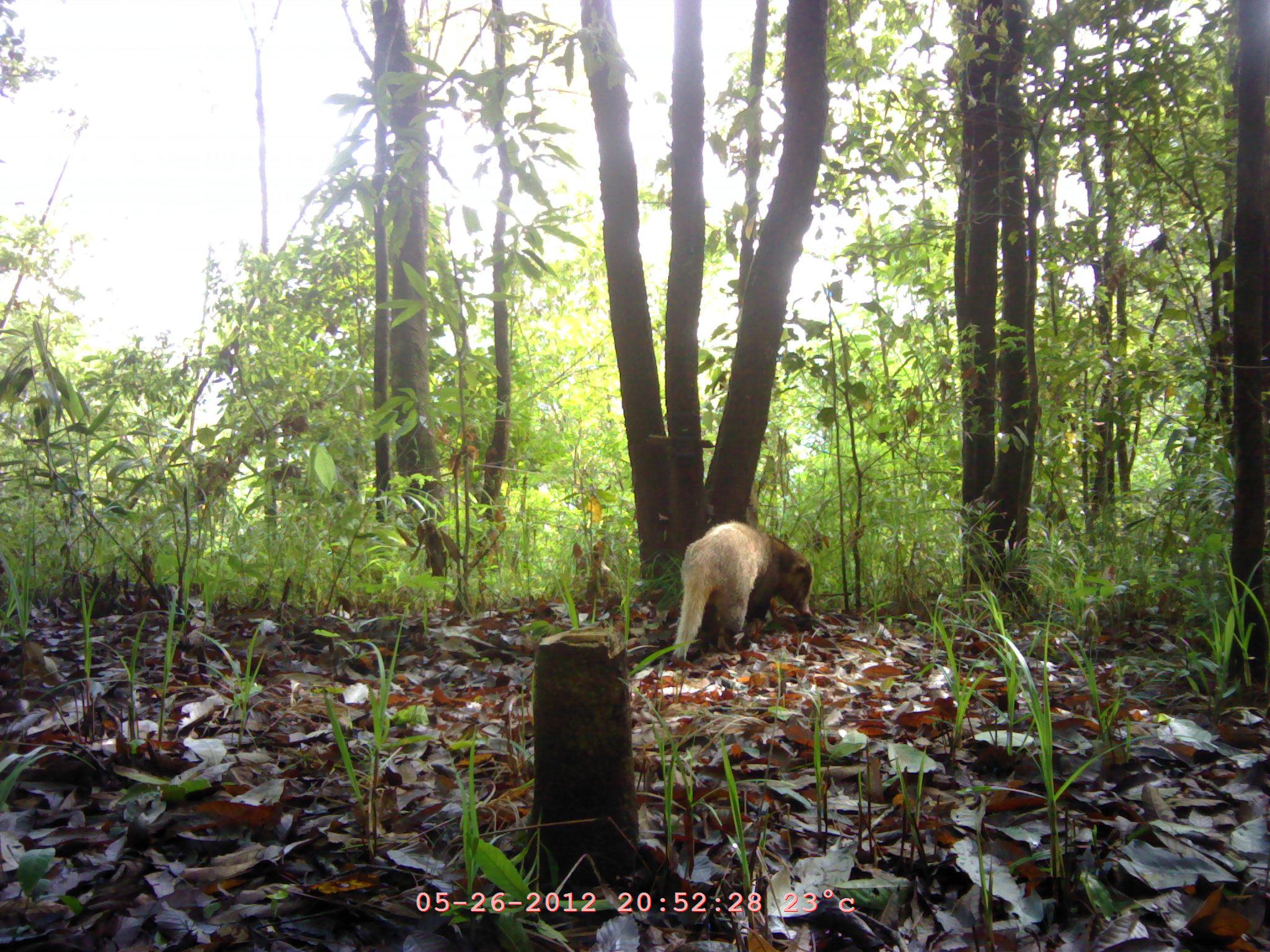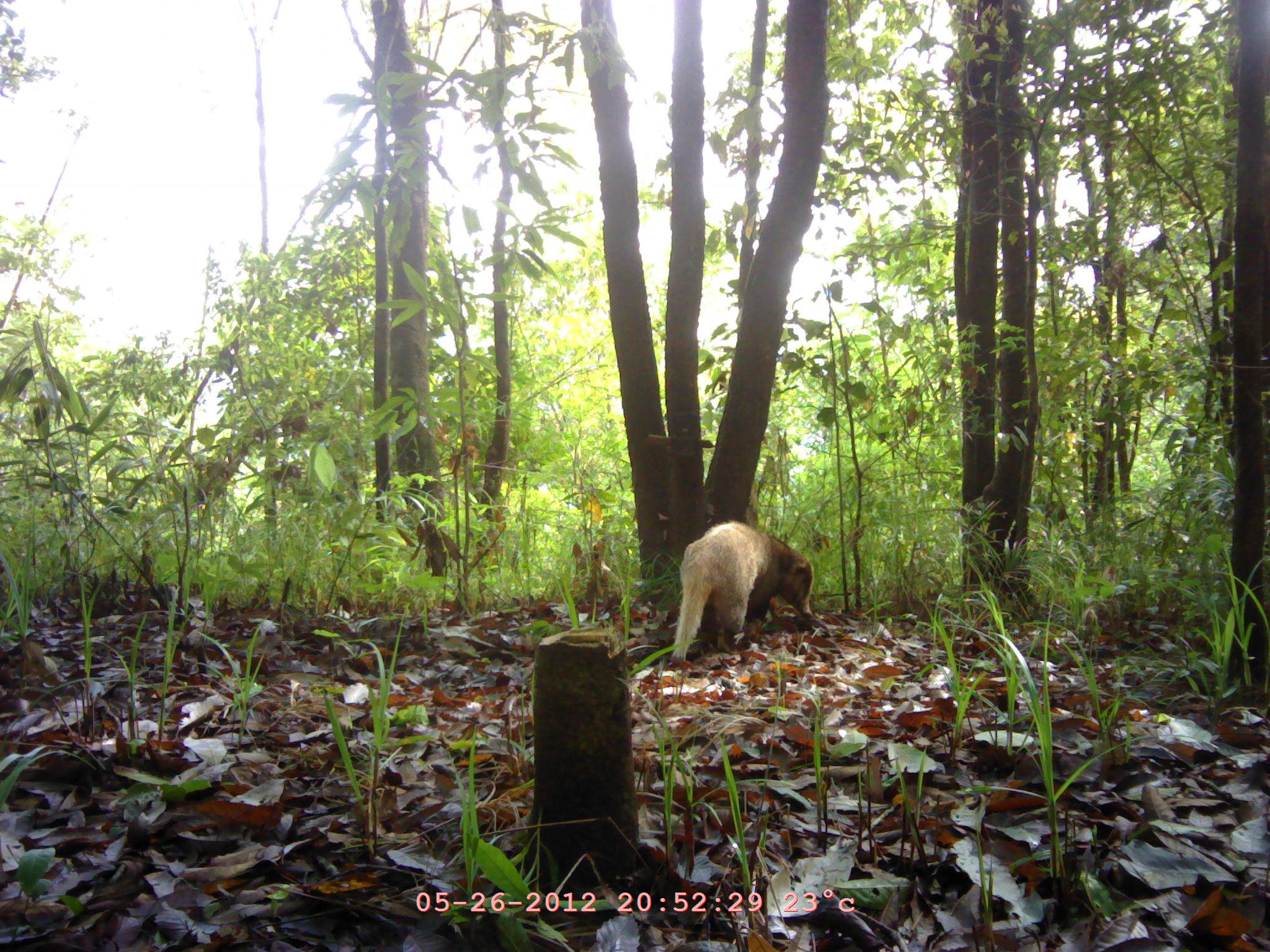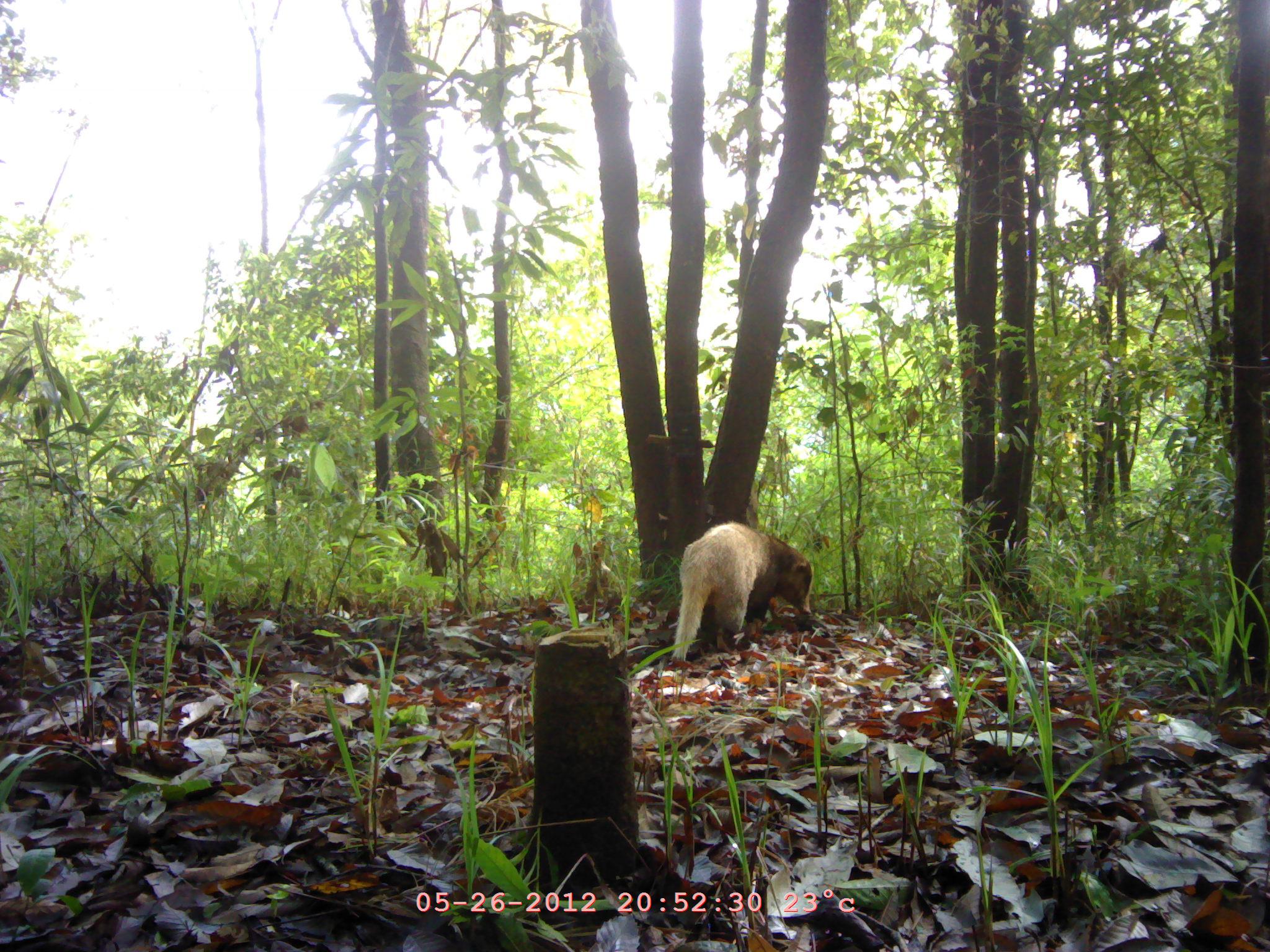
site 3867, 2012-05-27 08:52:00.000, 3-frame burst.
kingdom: Animalia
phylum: Chordata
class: Mammalia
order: Carnivora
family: Mustelidae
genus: Arctonyx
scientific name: Arctonyx collaris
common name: greater hog badger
Arctonyx collaris (greater hog badger), count 1.